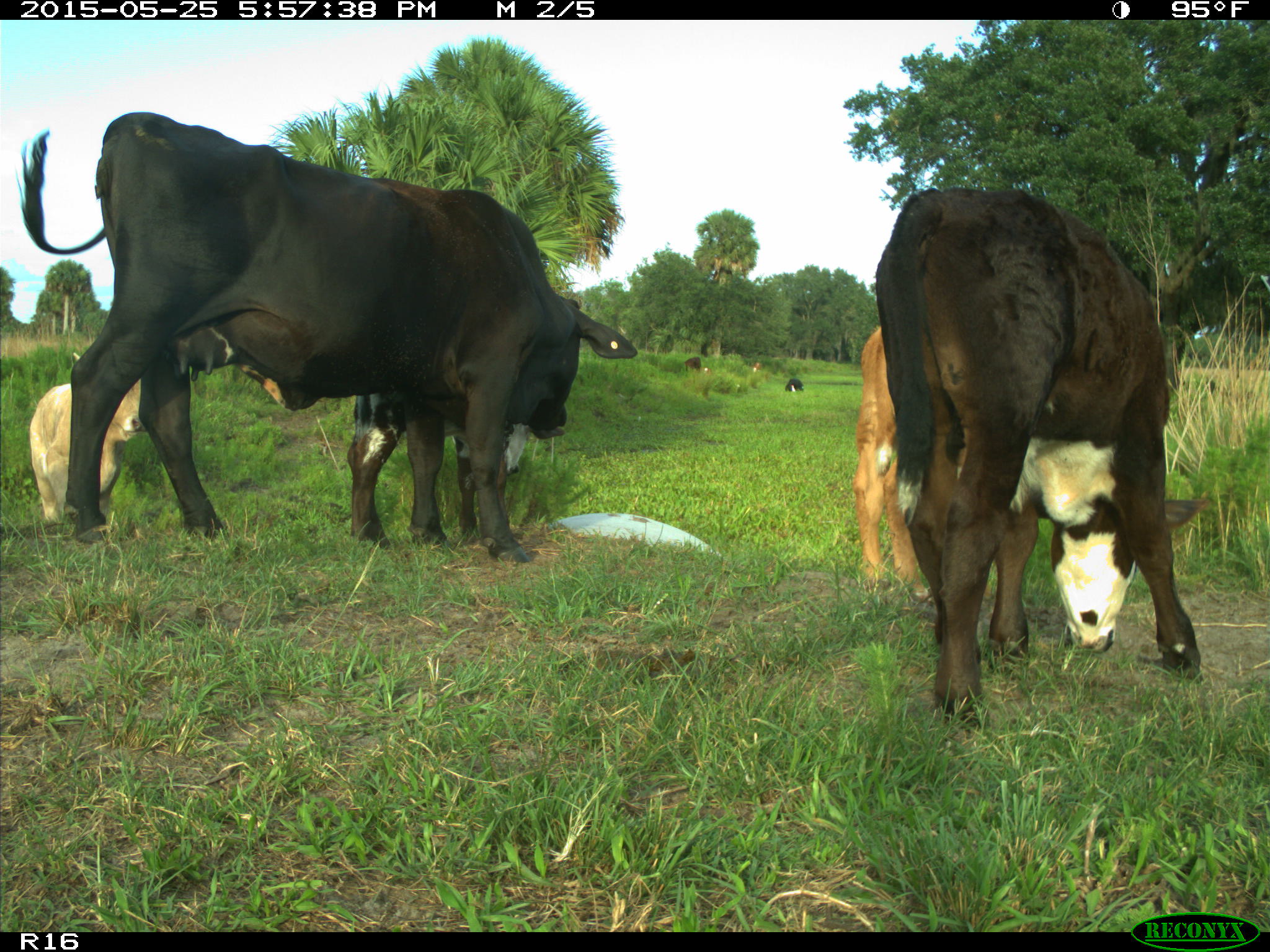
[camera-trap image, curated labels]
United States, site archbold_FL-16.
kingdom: Animalia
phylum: Chordata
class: Mammalia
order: Artiodactyla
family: Bovidae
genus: Bos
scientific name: Bos taurus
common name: domestic cow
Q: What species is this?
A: Bos taurus (domestic cow).